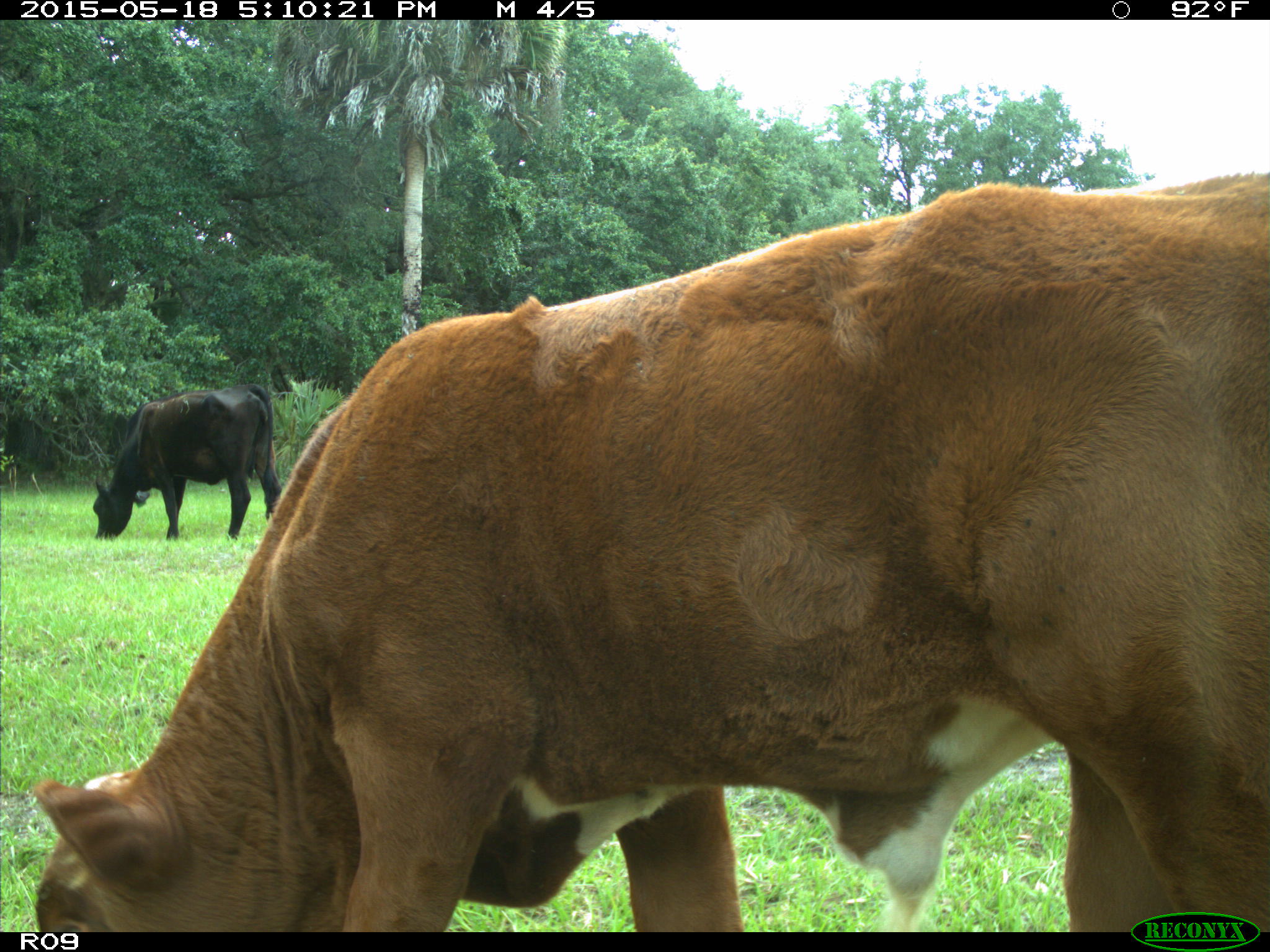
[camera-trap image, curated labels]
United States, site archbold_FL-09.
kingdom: Animalia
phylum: Chordata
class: Mammalia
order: Artiodactyla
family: Bovidae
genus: Bos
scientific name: Bos taurus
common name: domestic cow